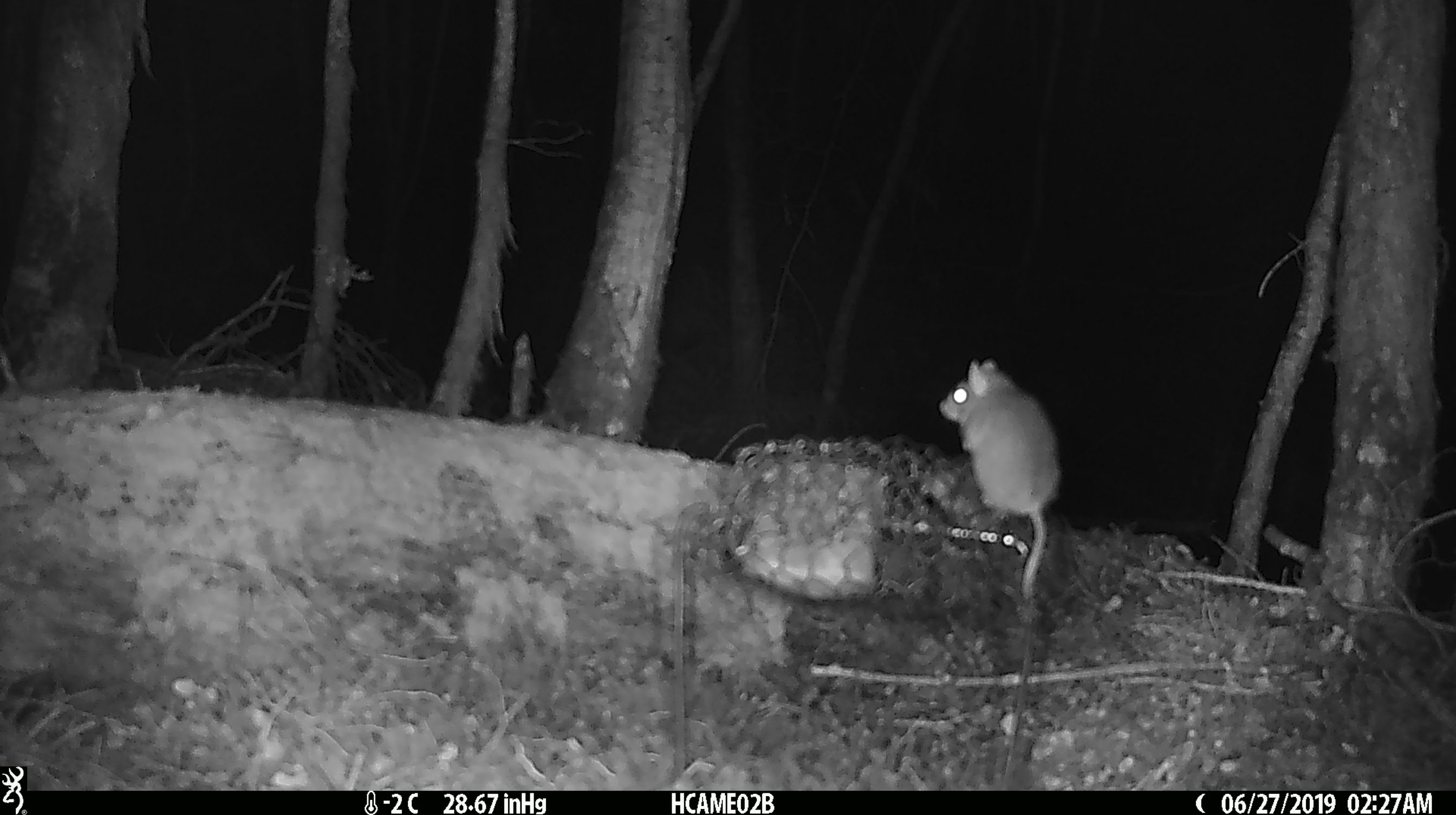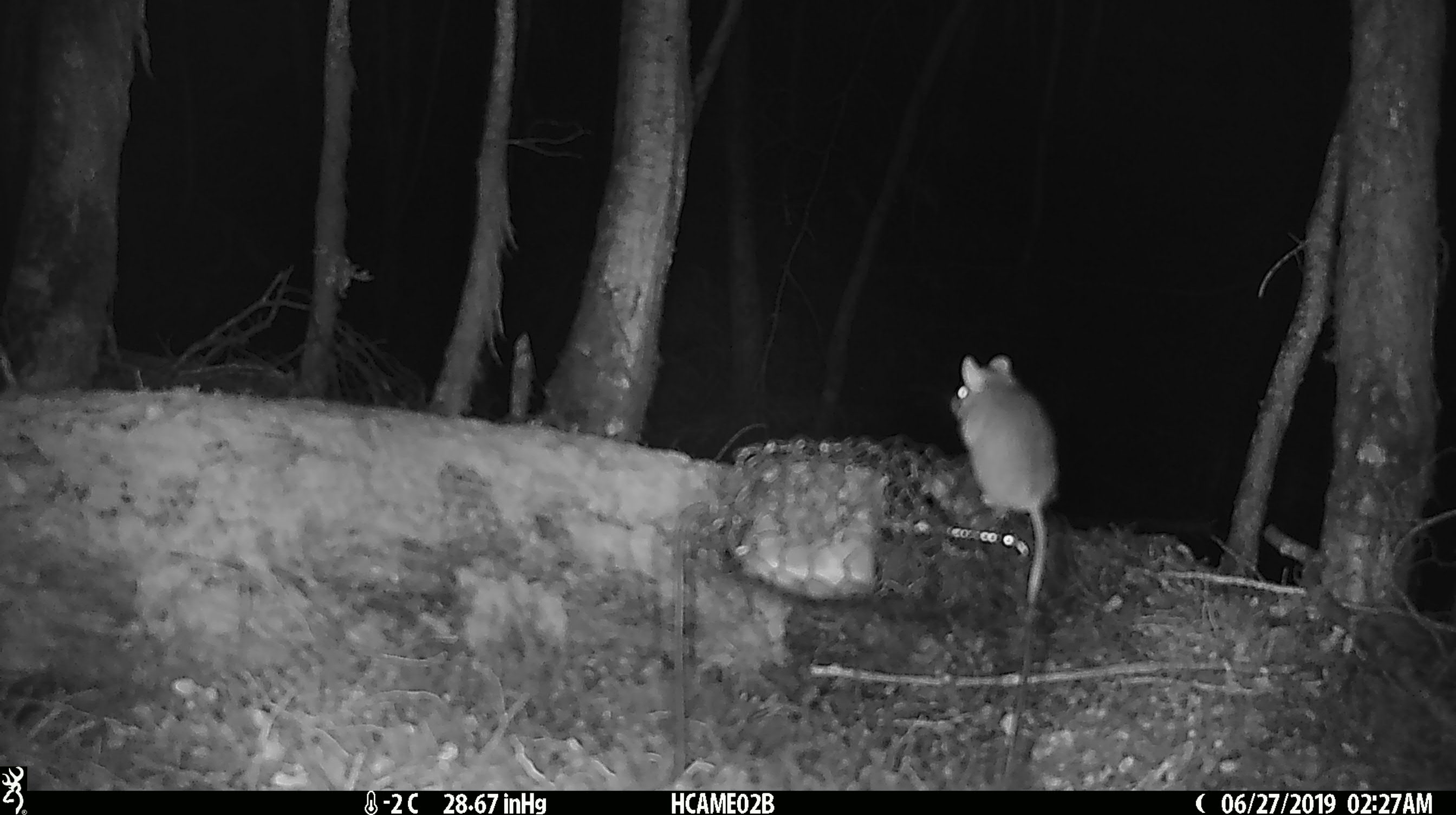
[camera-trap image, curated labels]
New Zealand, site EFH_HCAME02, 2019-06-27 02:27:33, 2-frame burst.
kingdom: Animalia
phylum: Chordata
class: Mammalia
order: Rodentia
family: Muridae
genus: Mus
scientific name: Mus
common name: mouse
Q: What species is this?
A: Mouse (Mus).